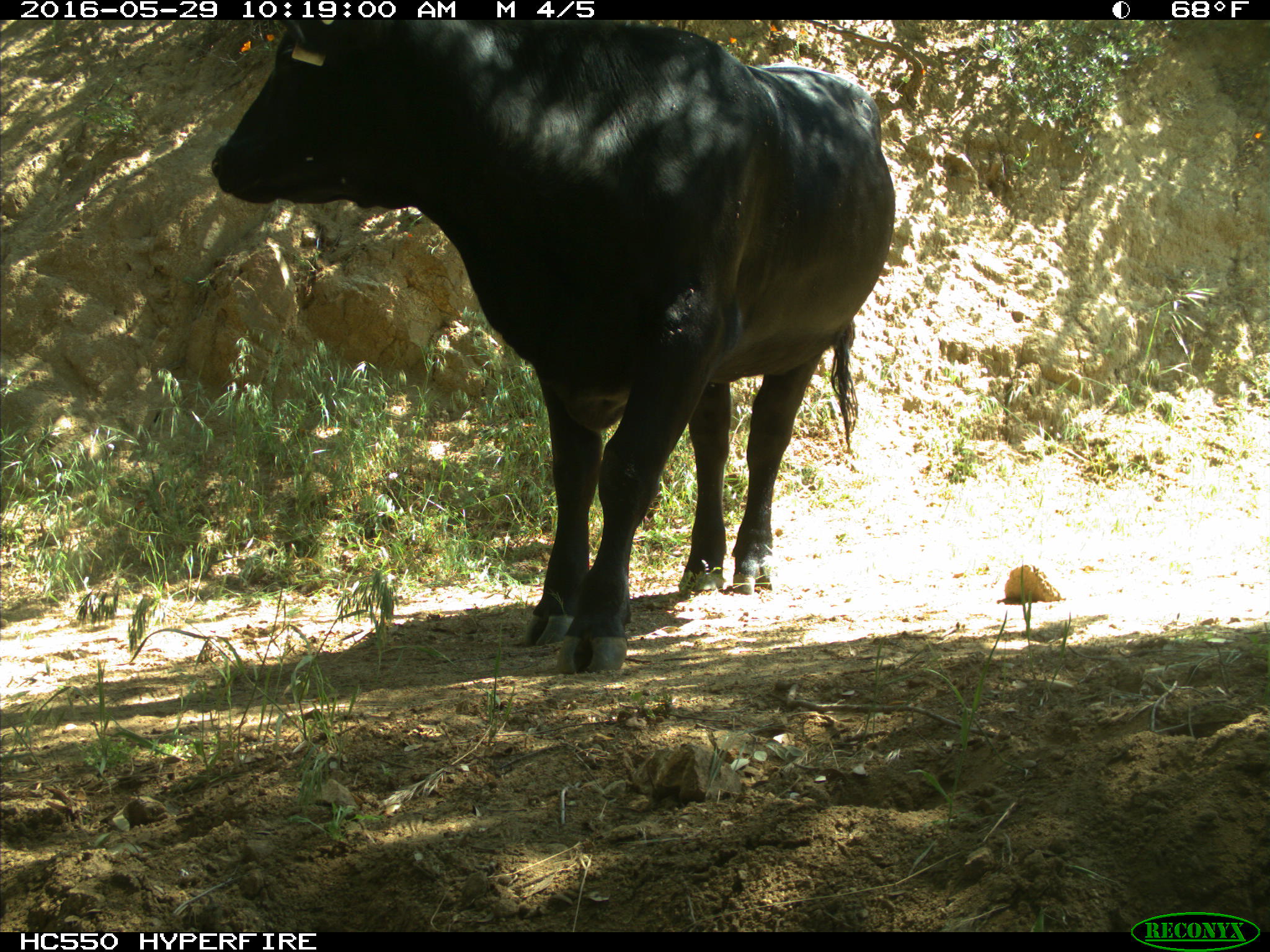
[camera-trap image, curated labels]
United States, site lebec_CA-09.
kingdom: Animalia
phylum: Chordata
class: Mammalia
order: Artiodactyla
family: Bovidae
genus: Bos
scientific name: Bos taurus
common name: domestic cow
Bos taurus (domestic cow).